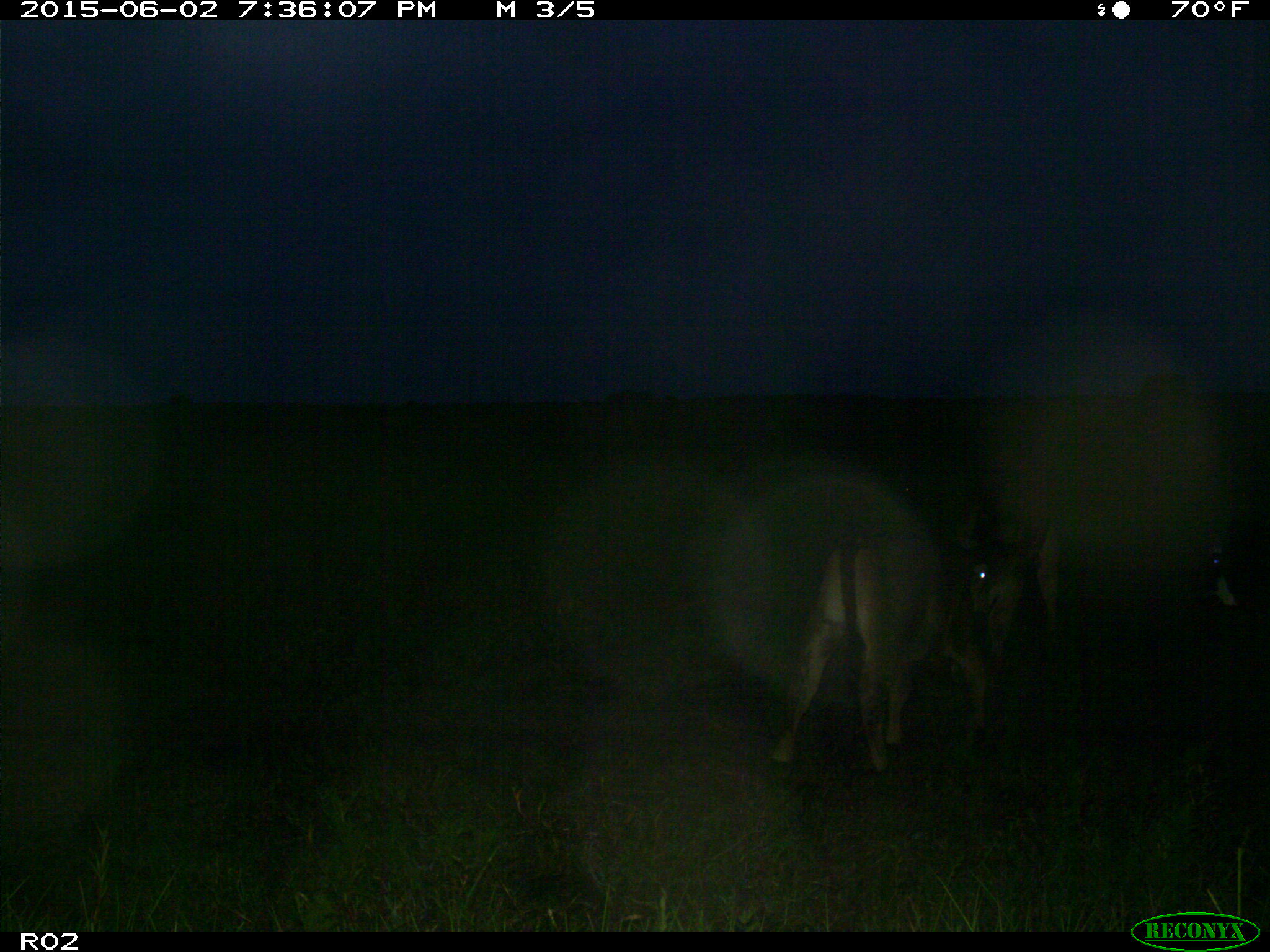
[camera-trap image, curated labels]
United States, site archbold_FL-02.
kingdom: Animalia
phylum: Chordata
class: Mammalia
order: Artiodactyla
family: Bovidae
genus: Bos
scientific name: Bos taurus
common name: domestic cow